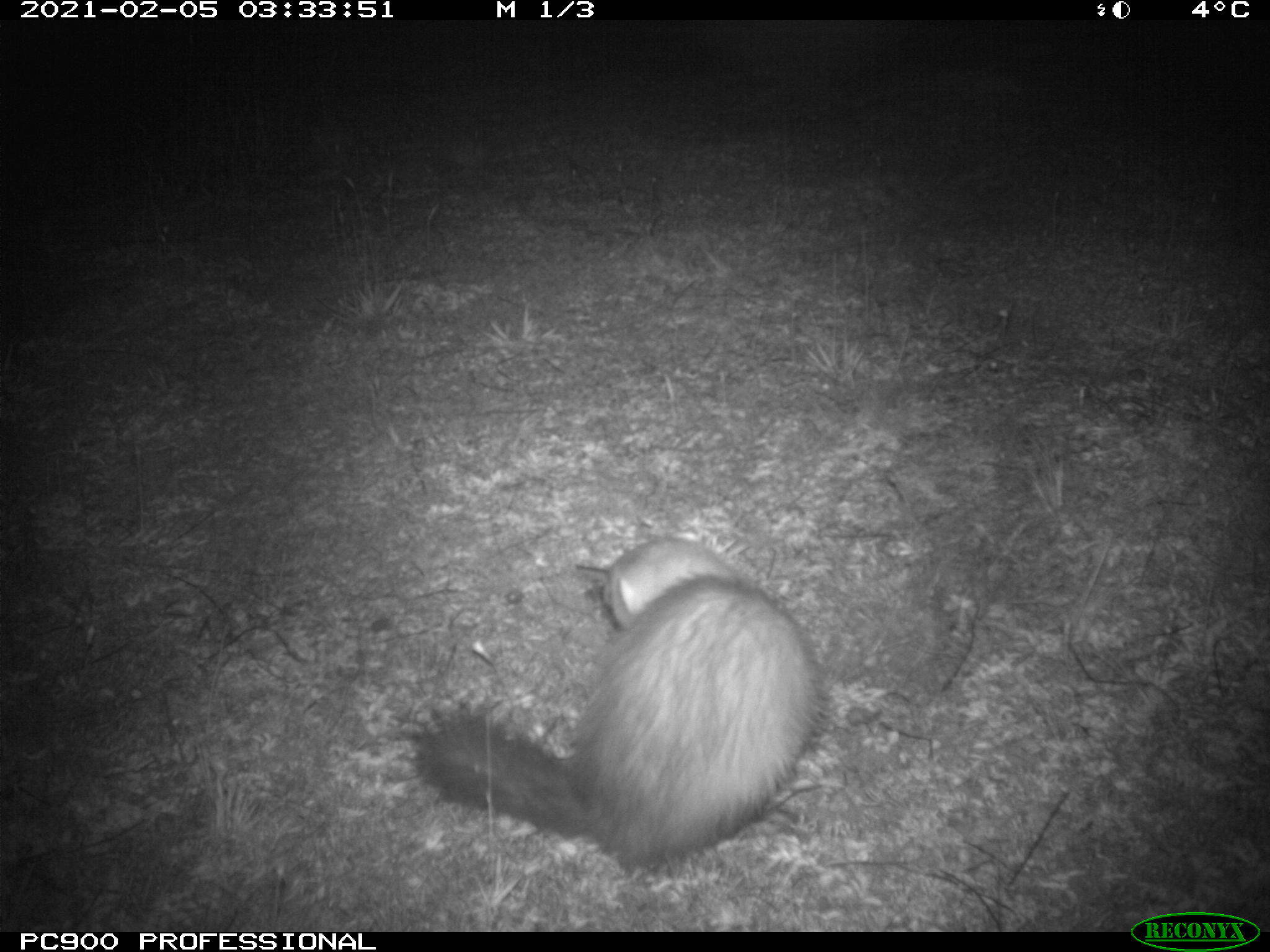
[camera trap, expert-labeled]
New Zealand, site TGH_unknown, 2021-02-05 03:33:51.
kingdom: Animalia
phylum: Chordata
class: Mammalia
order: Carnivora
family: Mustelidae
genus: Mustela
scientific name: Mustela furo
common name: ferret